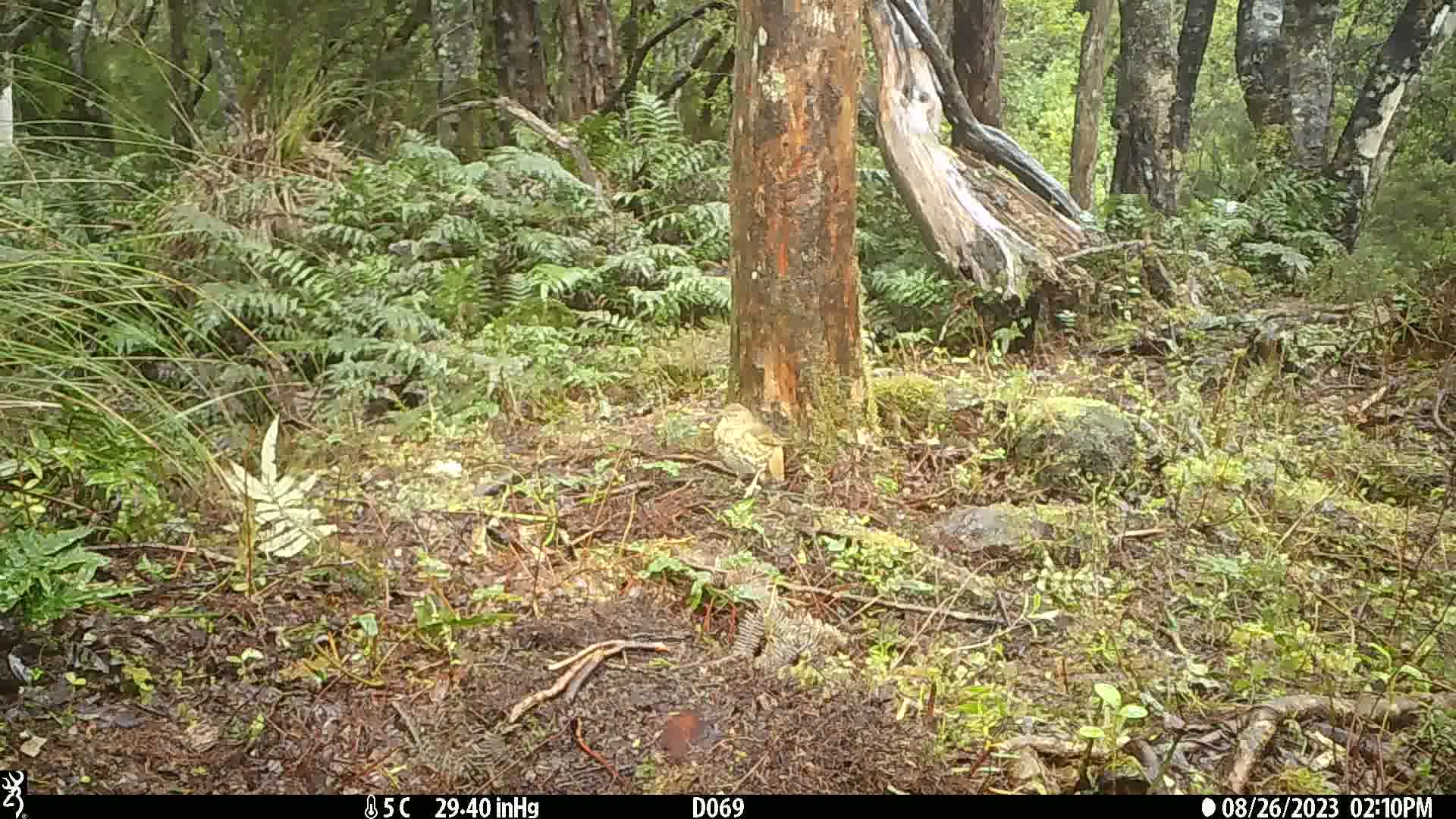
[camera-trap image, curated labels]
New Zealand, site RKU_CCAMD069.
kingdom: Animalia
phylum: Chordata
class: Aves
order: Passeriformes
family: Turdidae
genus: Turdus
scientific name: Turdus philomelos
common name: song thrush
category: thrush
Thrush (song thrush) (Turdus philomelos).